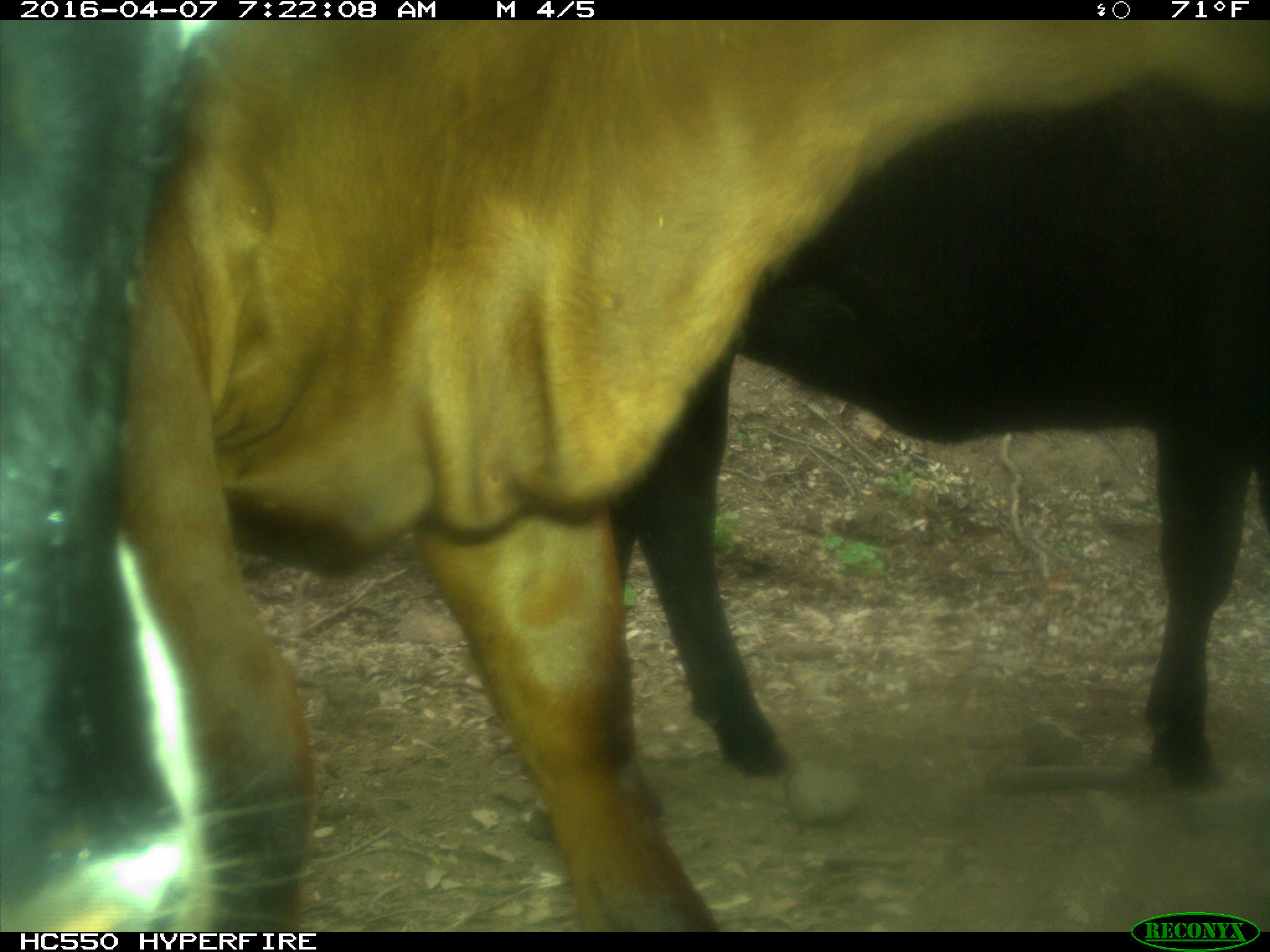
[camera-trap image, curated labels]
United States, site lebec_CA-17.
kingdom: Animalia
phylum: Chordata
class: Mammalia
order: Artiodactyla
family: Bovidae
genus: Bos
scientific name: Bos taurus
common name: domestic cow